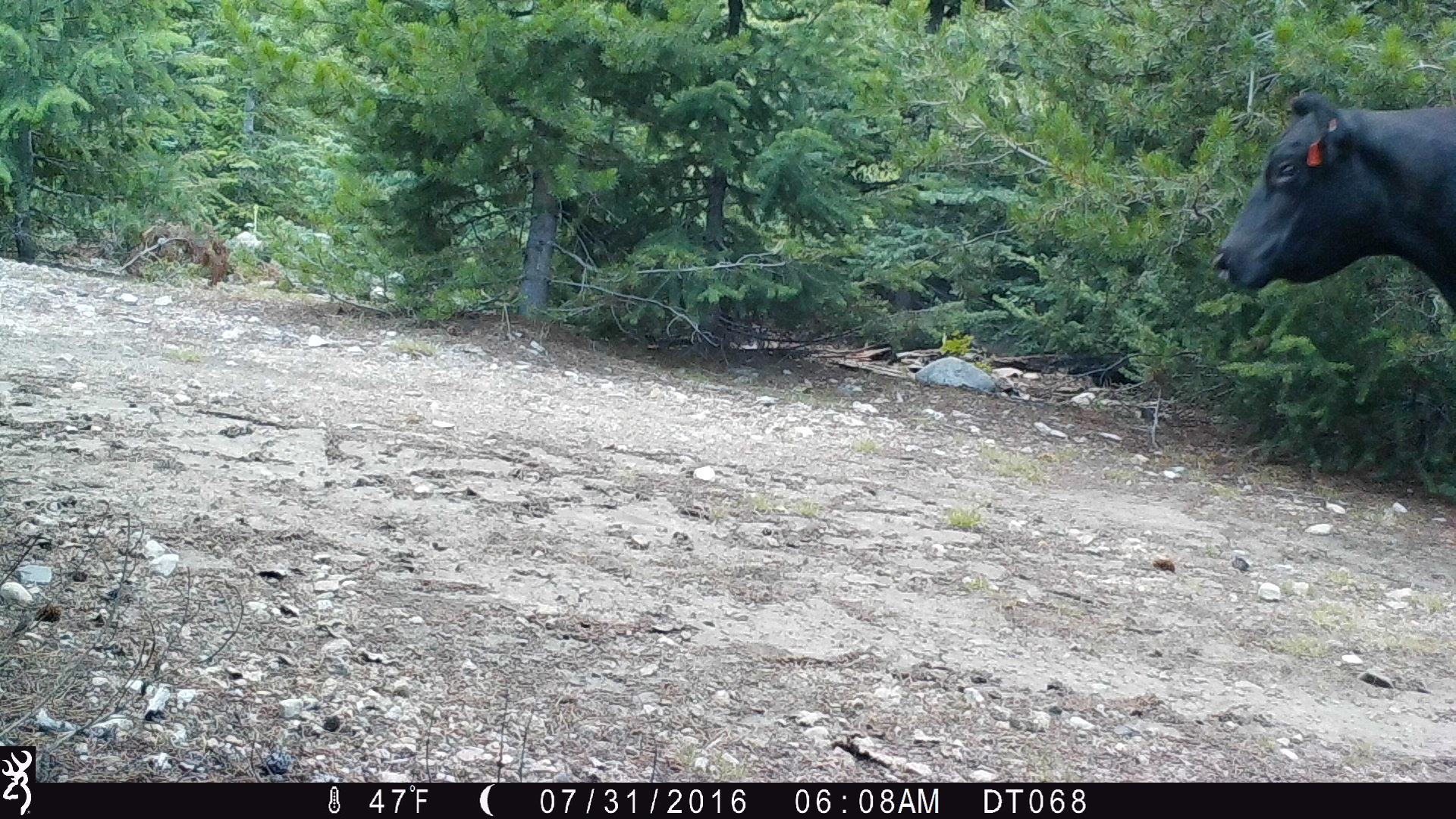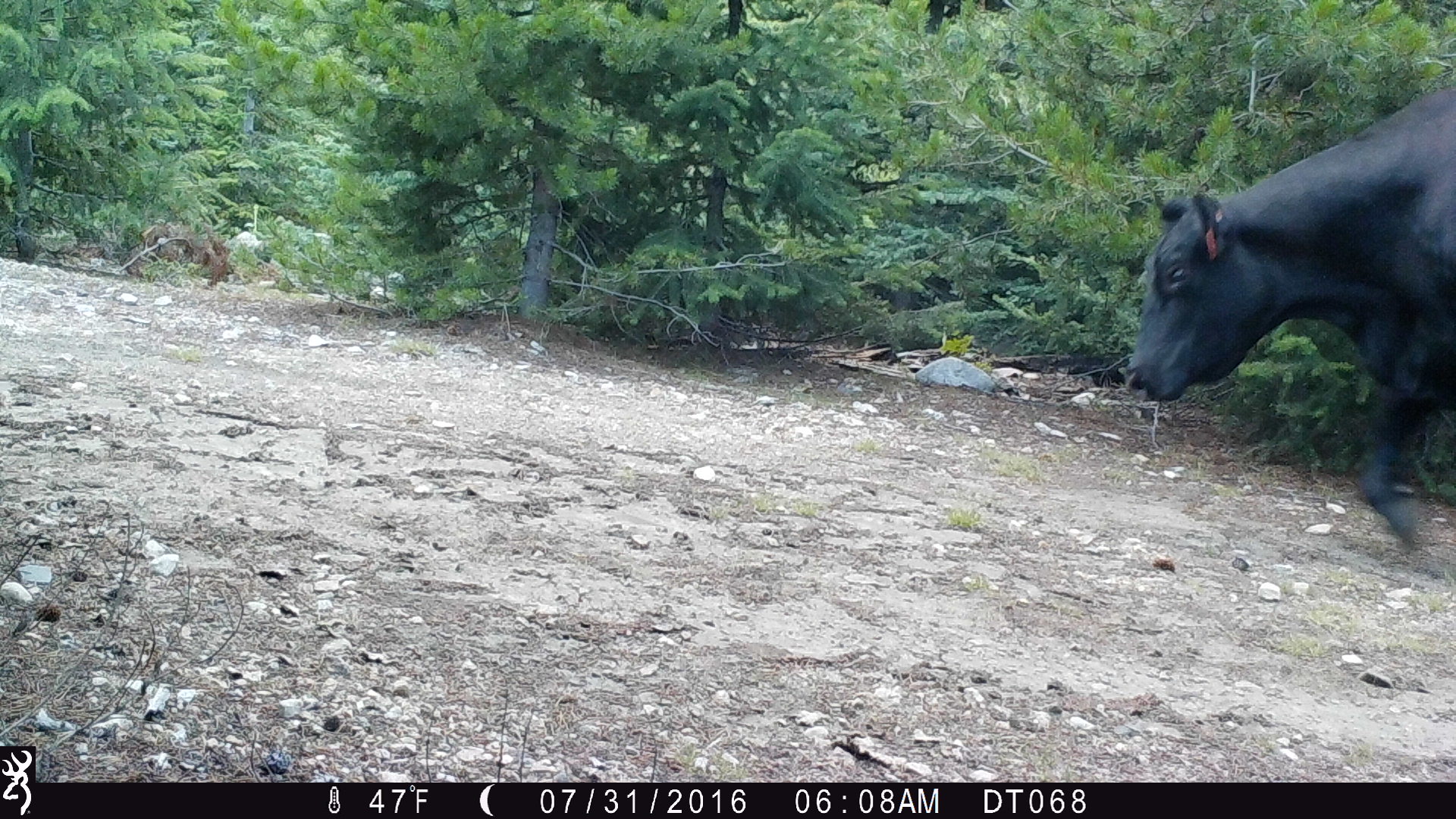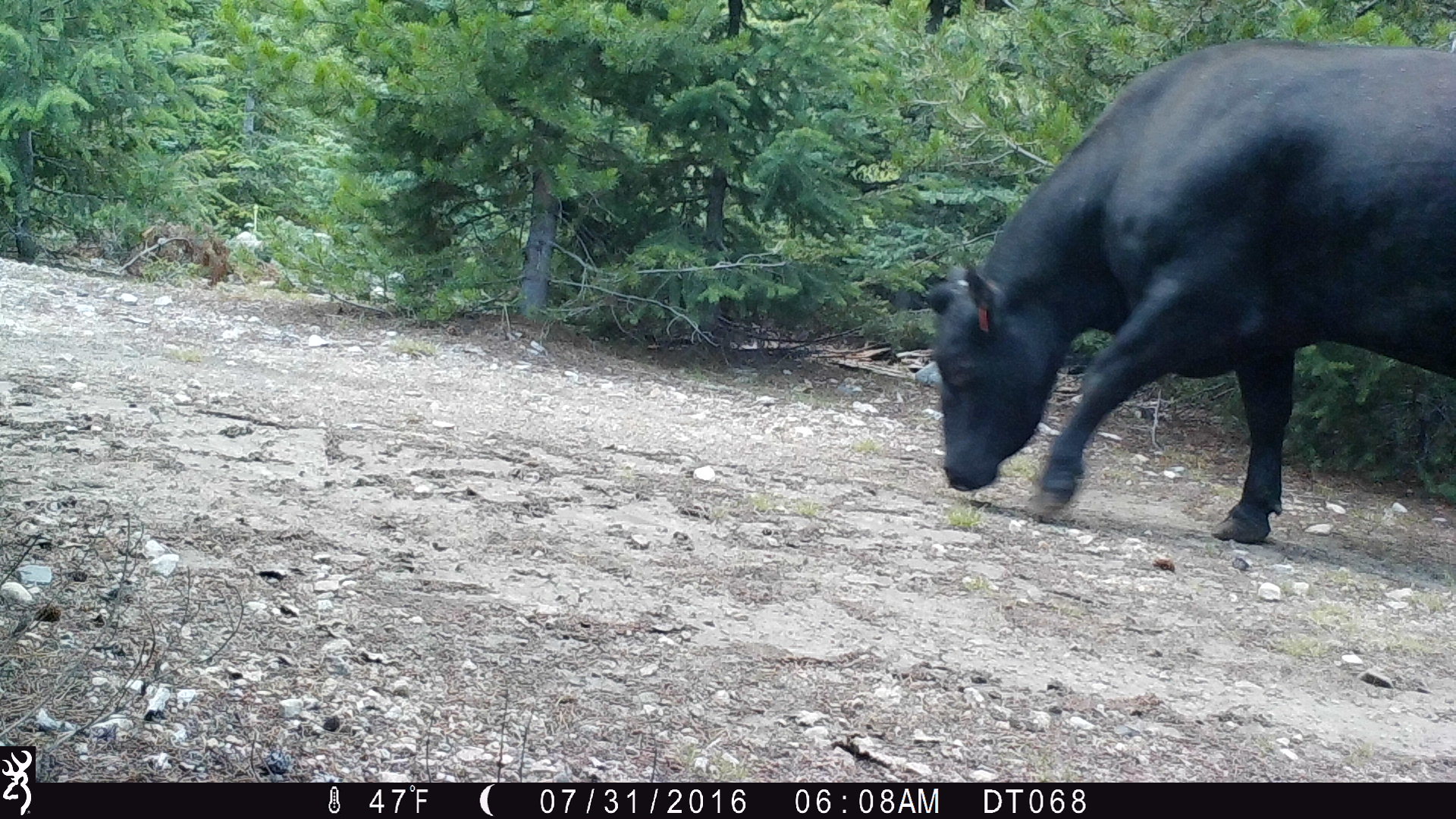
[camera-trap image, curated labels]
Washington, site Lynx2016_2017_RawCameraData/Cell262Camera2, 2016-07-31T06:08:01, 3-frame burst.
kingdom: Animalia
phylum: Chordata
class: Mammalia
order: Artiodactyla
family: Bovidae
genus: Bos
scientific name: Bos taurus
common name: domestic cattle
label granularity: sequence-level